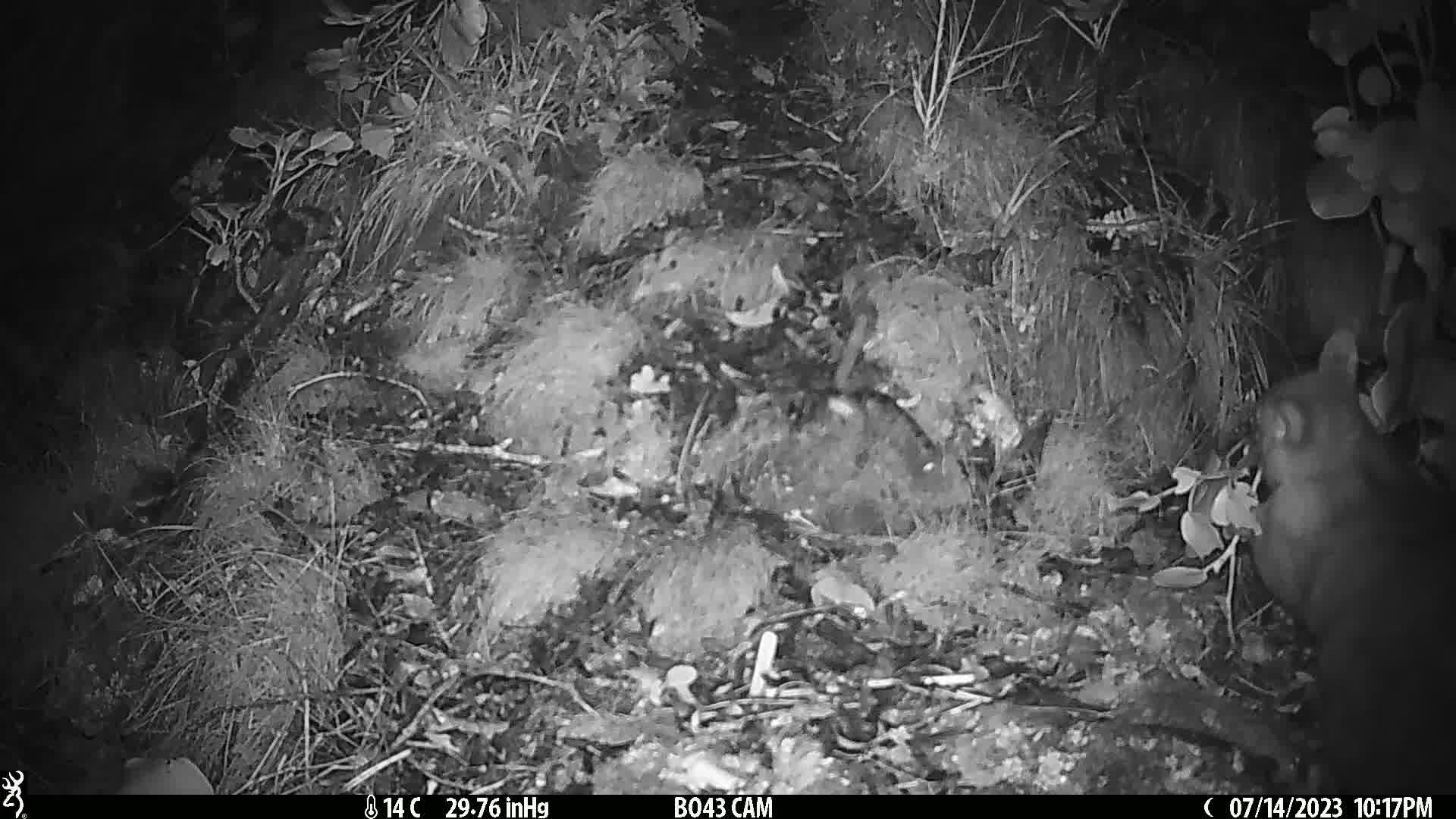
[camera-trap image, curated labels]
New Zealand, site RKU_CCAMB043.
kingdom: Animalia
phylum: Chordata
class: Mammalia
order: Diprotodontia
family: Phalangeridae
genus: Trichosurus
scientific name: Trichosurus vulpecula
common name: common brushtail possum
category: possum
Possum (common brushtail possum) (Trichosurus vulpecula).